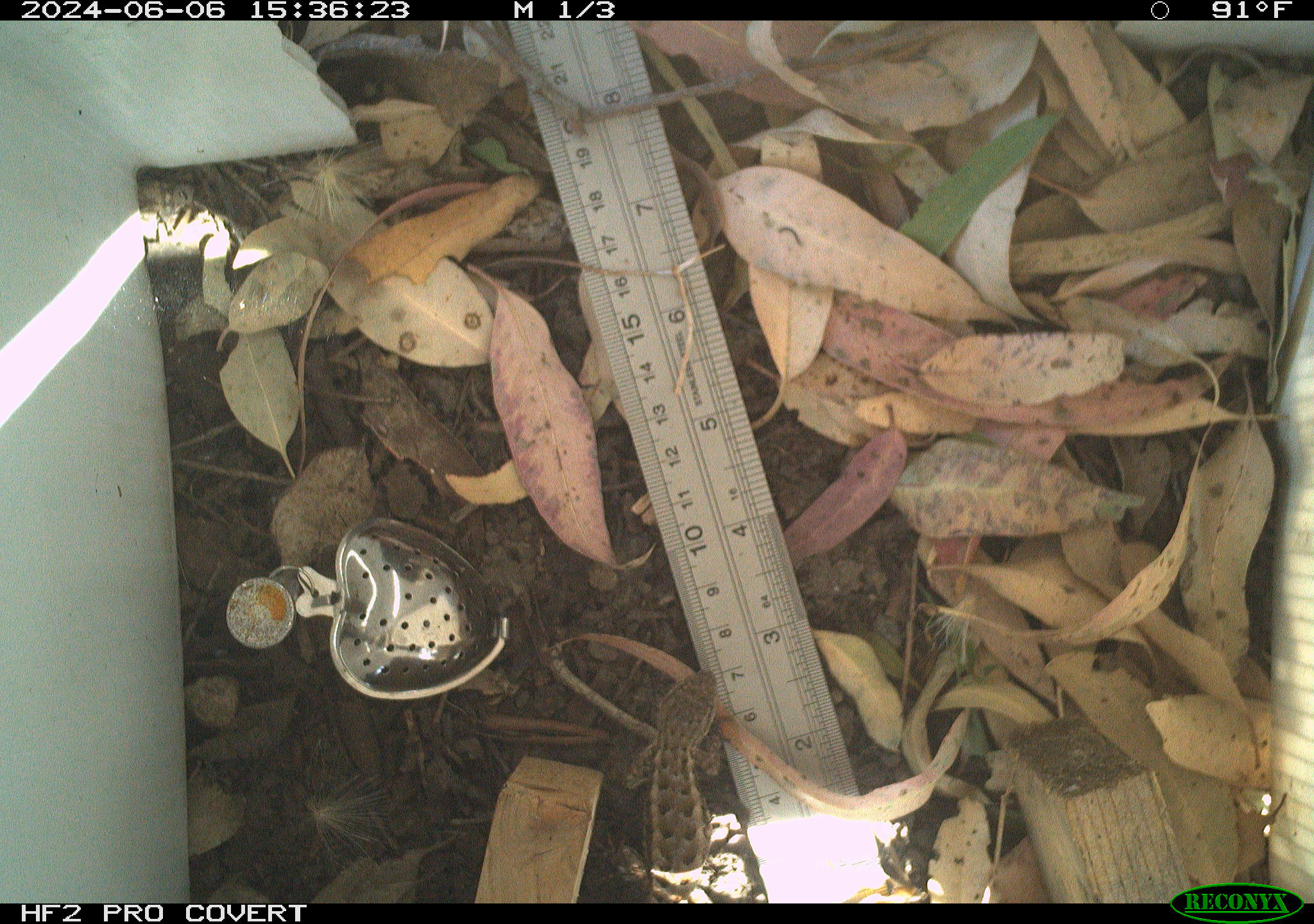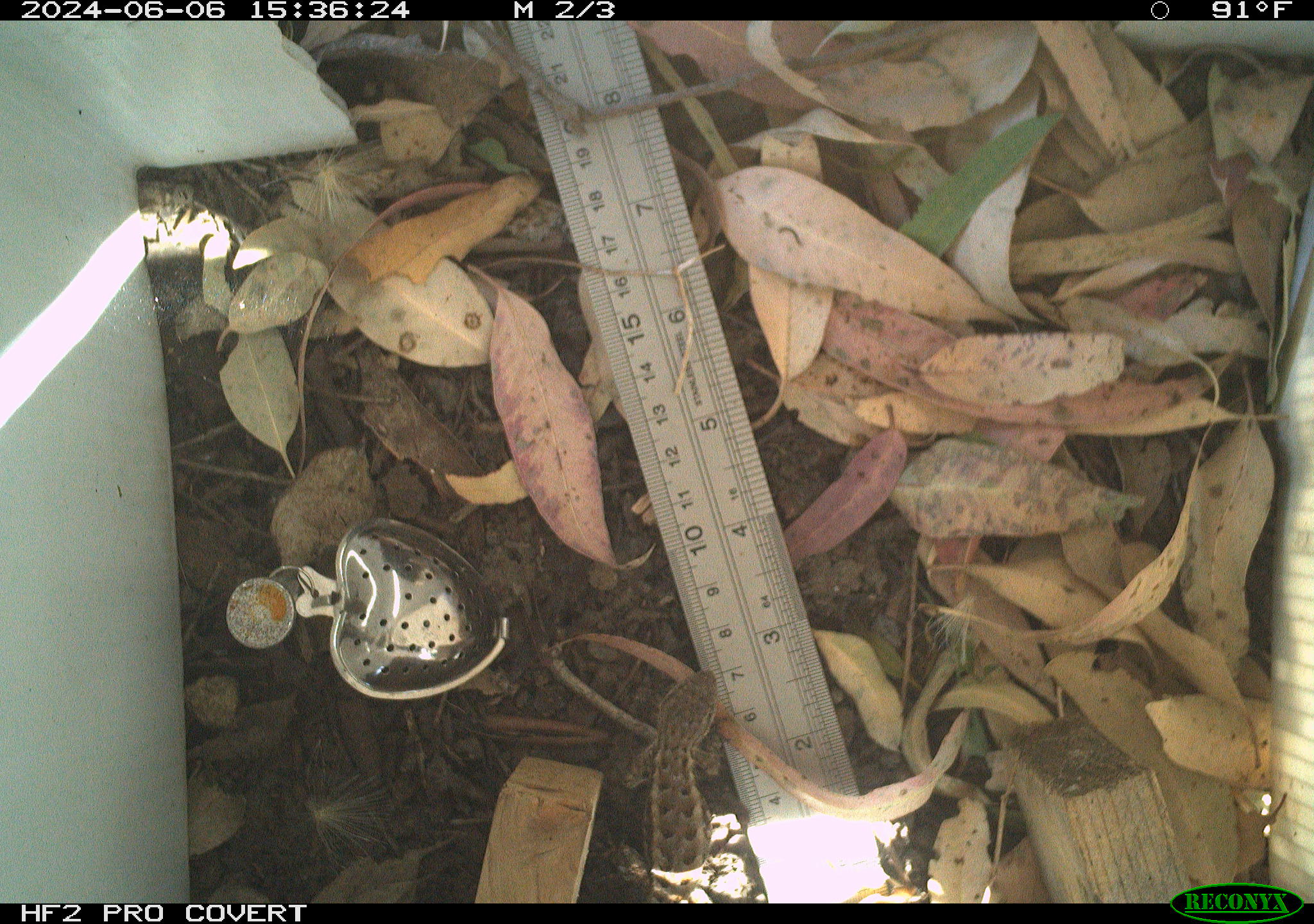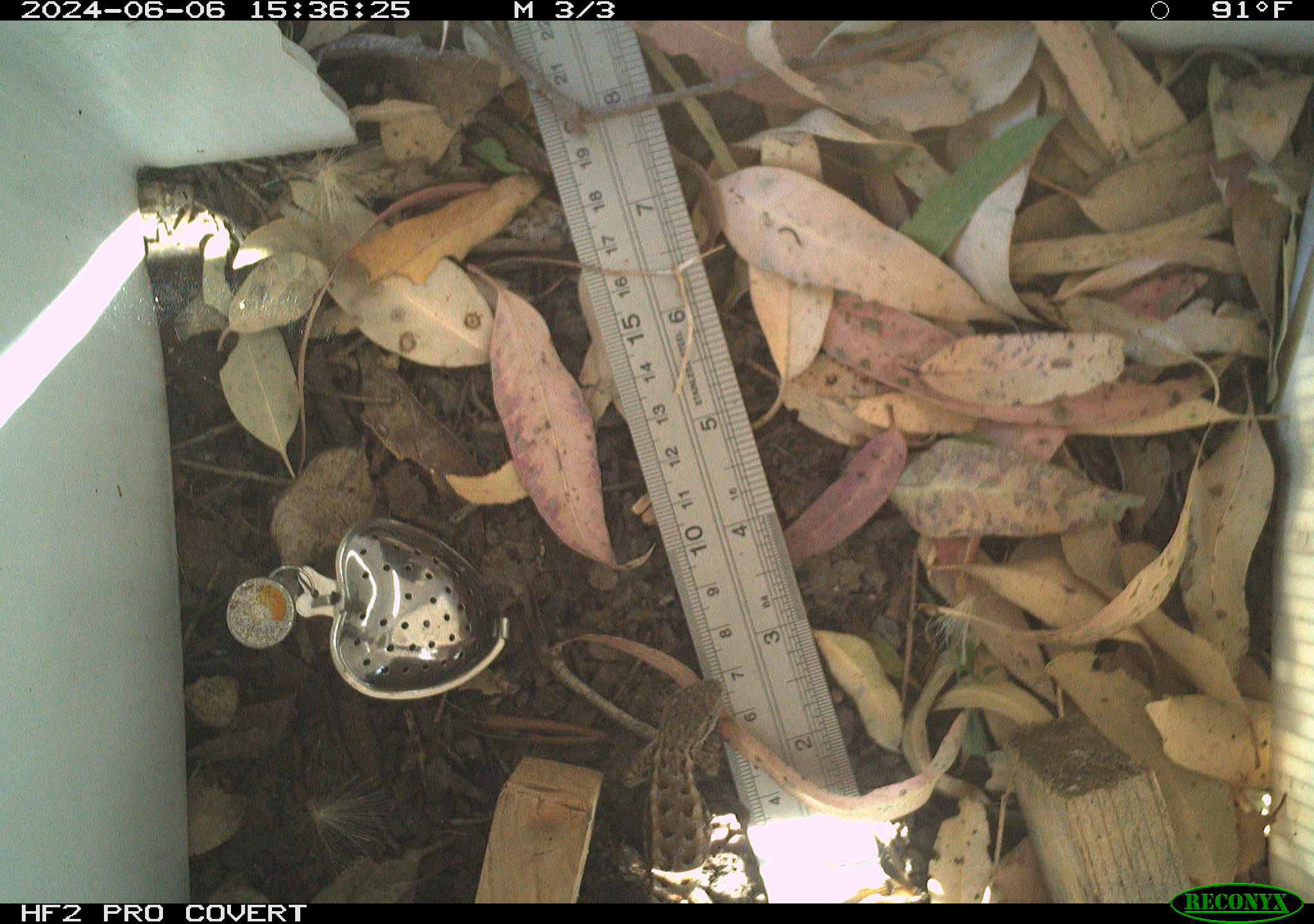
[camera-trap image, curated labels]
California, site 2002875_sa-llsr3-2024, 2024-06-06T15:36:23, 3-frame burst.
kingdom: Animalia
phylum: Chordata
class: Reptilia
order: Squamata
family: Phrynosomatidae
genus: Sceloporus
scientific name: Sceloporus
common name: spiny lizards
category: sceloporus species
Sceloporus species (spiny lizards) (Sceloporus).